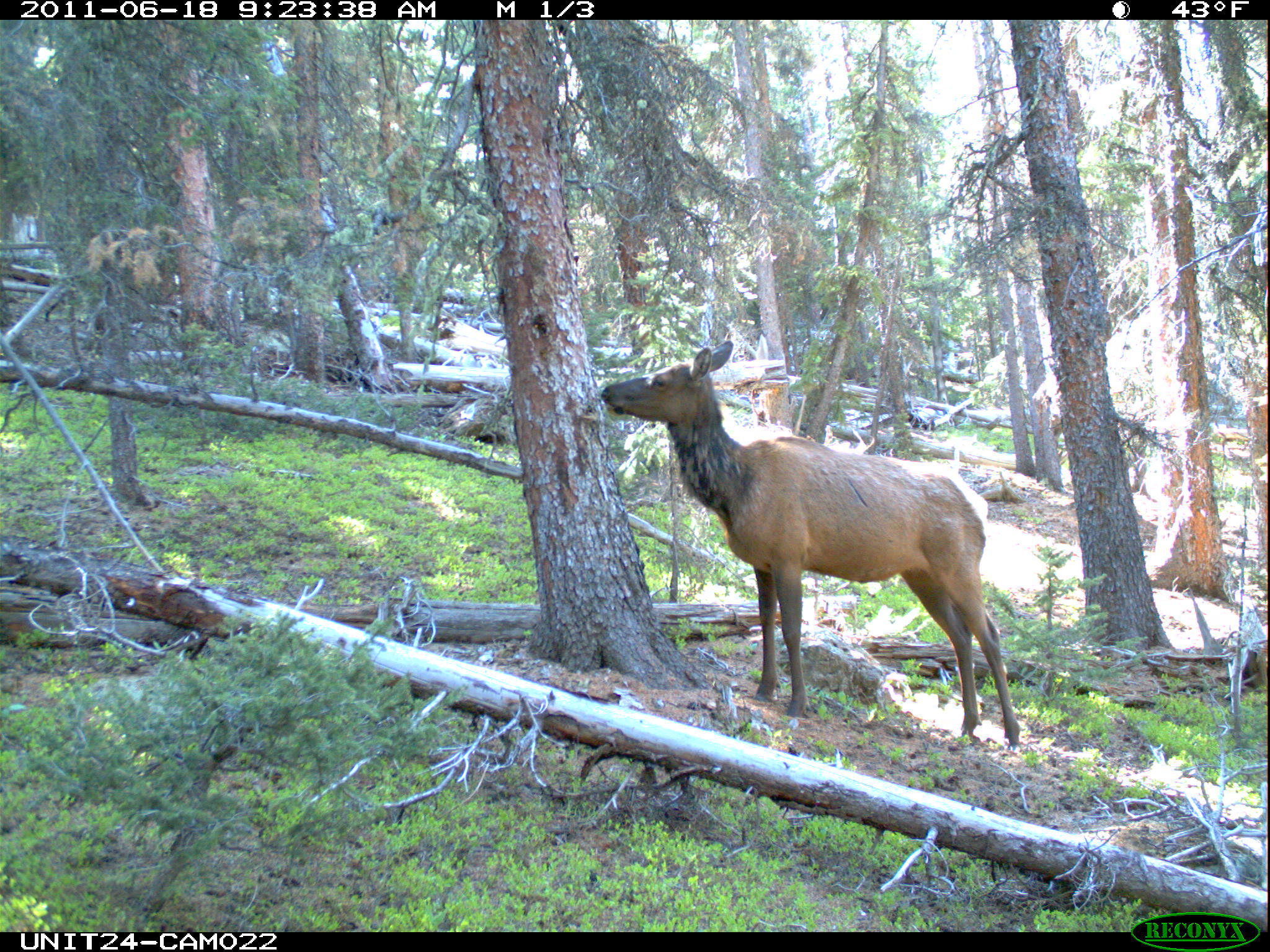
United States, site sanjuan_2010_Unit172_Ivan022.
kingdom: Animalia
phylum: Chordata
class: Mammalia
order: Artiodactyla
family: Cervidae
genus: Cervus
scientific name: Cervus elaphus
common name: red deer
Cervus elaphus (red deer).